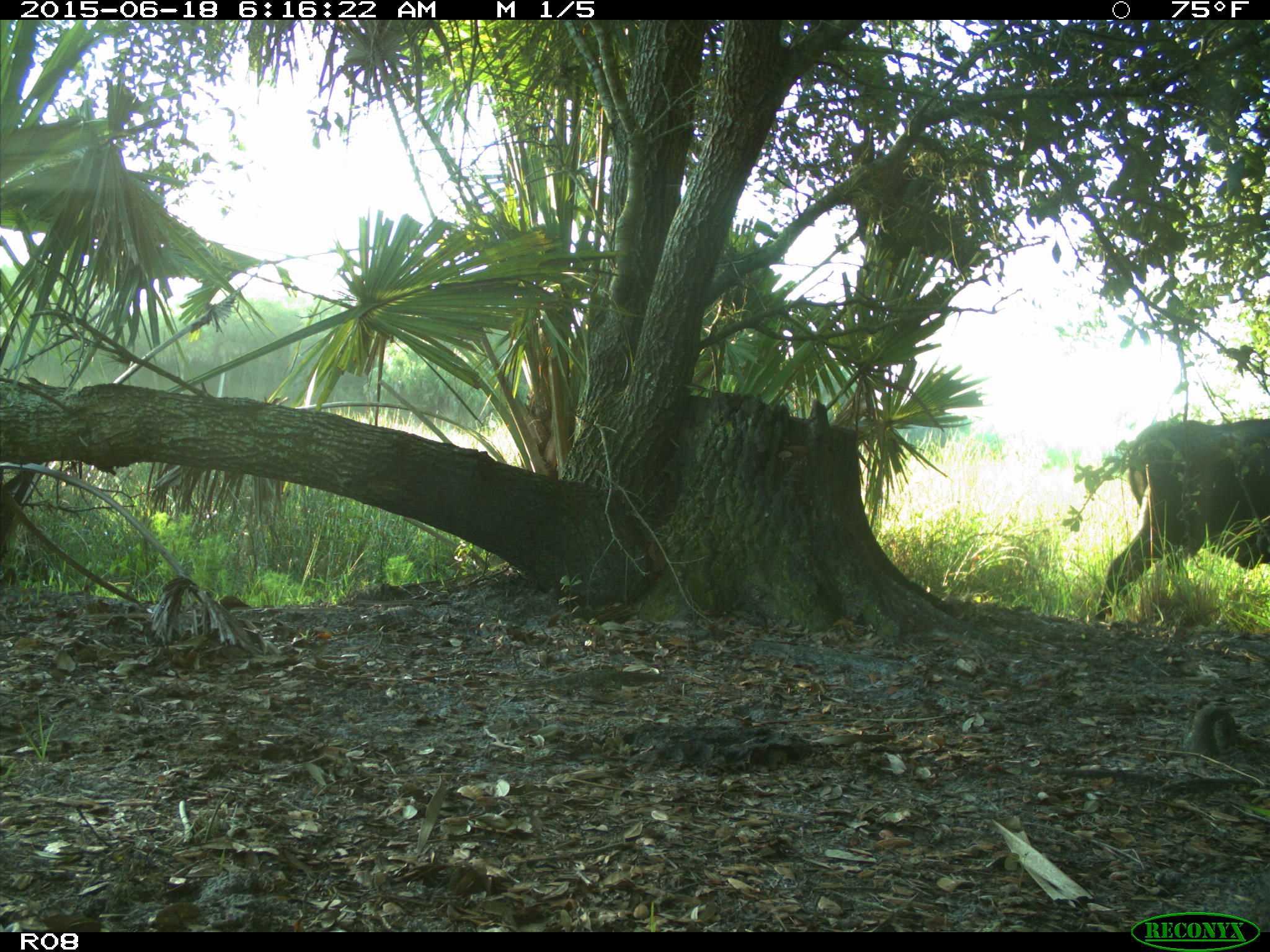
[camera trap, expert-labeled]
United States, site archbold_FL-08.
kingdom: Animalia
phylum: Chordata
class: Mammalia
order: Artiodactyla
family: Bovidae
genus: Bos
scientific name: Bos taurus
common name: domestic cow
Bos taurus (domestic cow).